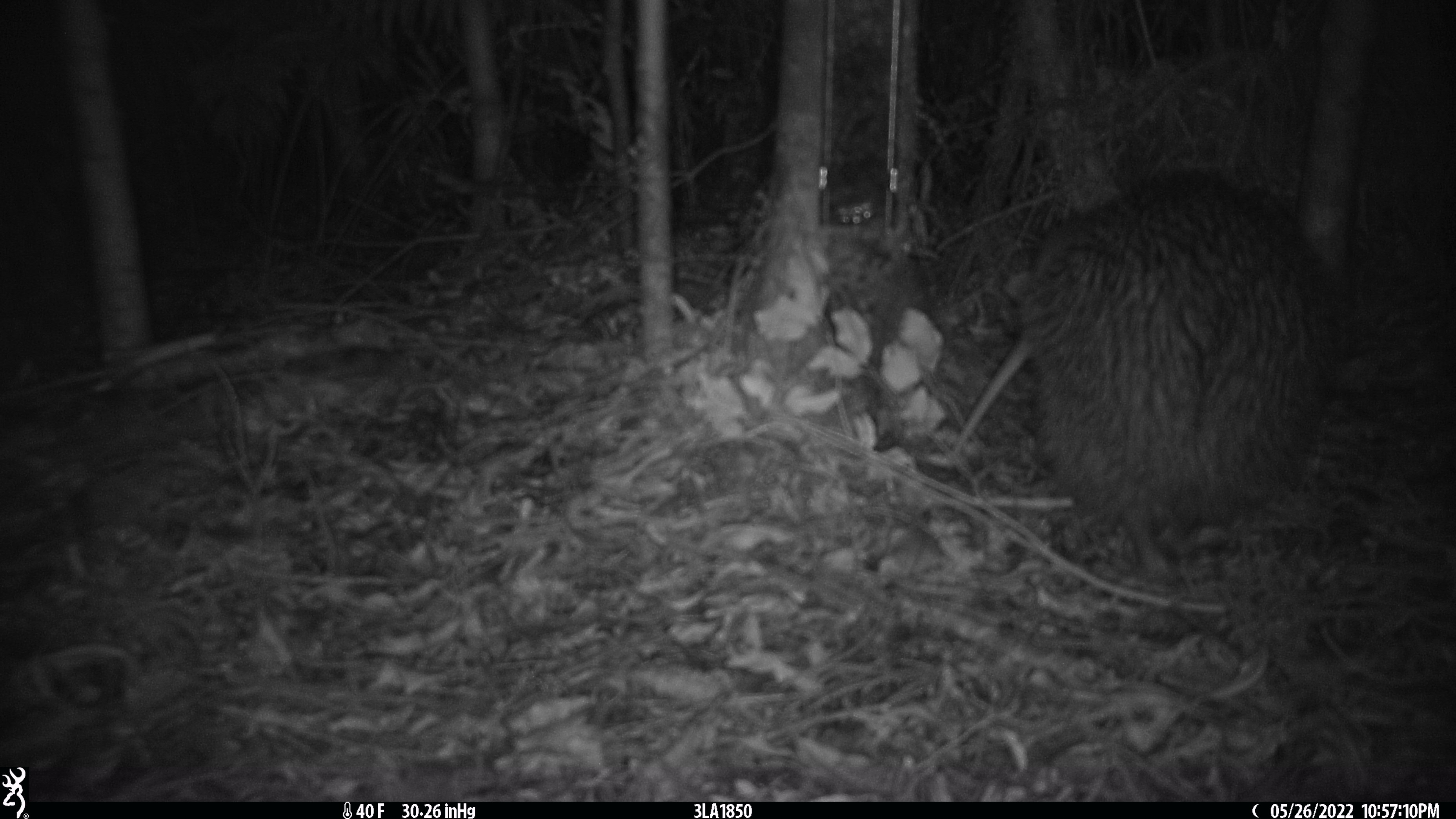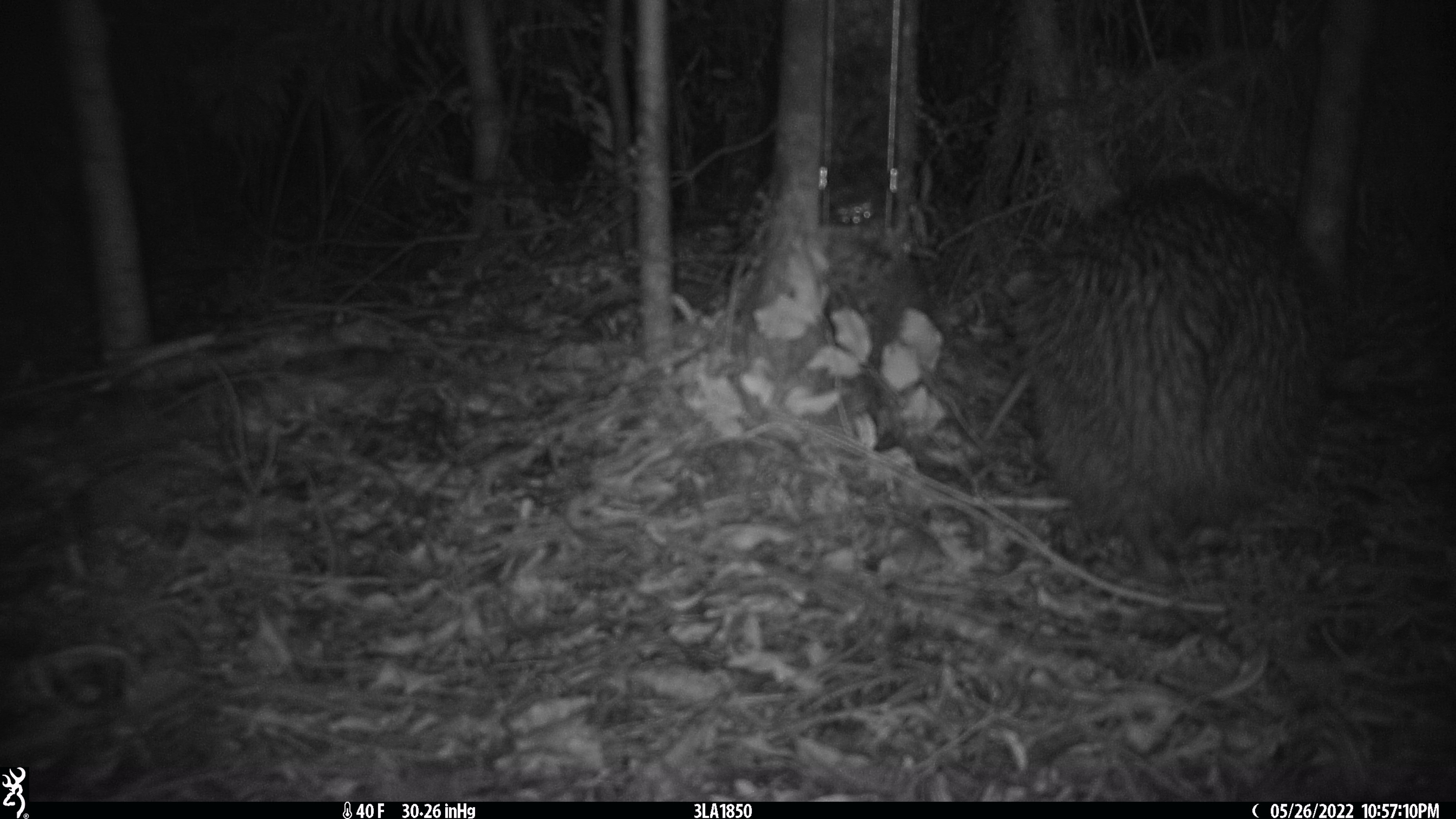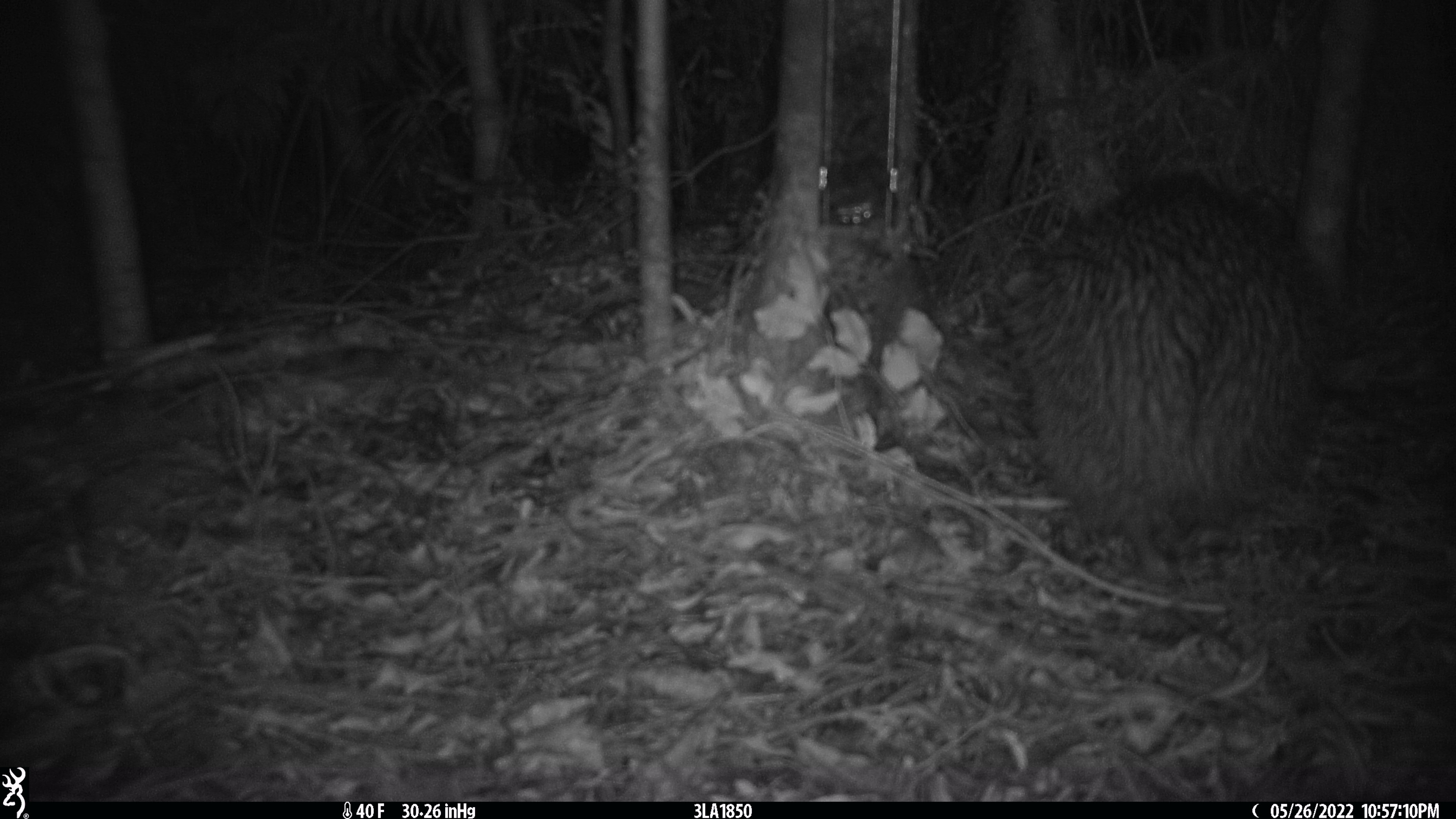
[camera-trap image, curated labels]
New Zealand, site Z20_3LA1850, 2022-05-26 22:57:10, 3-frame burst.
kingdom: Animalia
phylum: Chordata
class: Aves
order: Apterygiformes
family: Apterygidae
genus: Apteryx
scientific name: Apteryx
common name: kiwi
Kiwi (Apteryx).